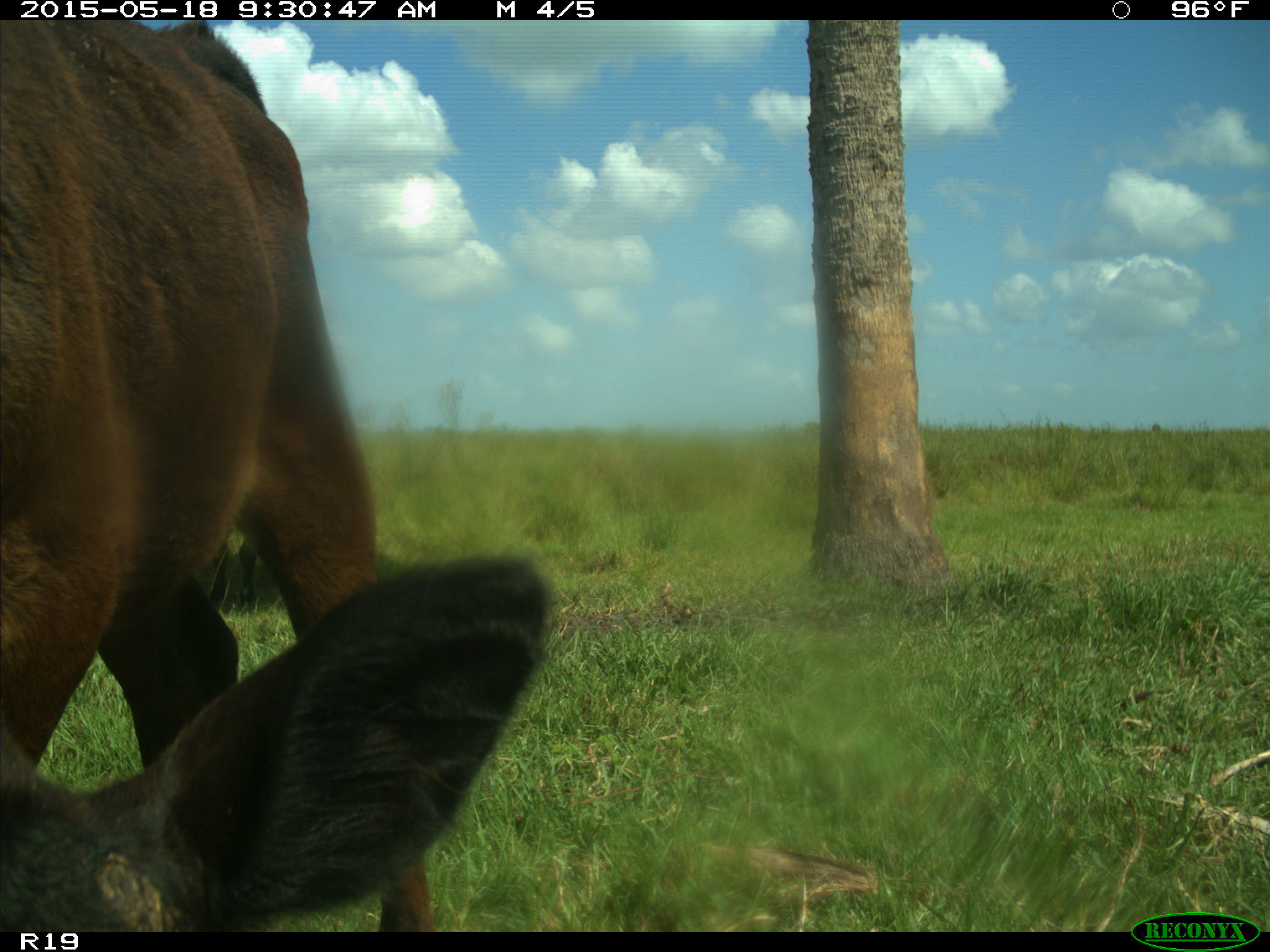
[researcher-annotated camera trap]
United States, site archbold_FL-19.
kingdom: Animalia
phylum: Chordata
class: Mammalia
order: Artiodactyla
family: Bovidae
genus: Bos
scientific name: Bos taurus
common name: domestic cow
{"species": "Bos taurus (domestic cow)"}